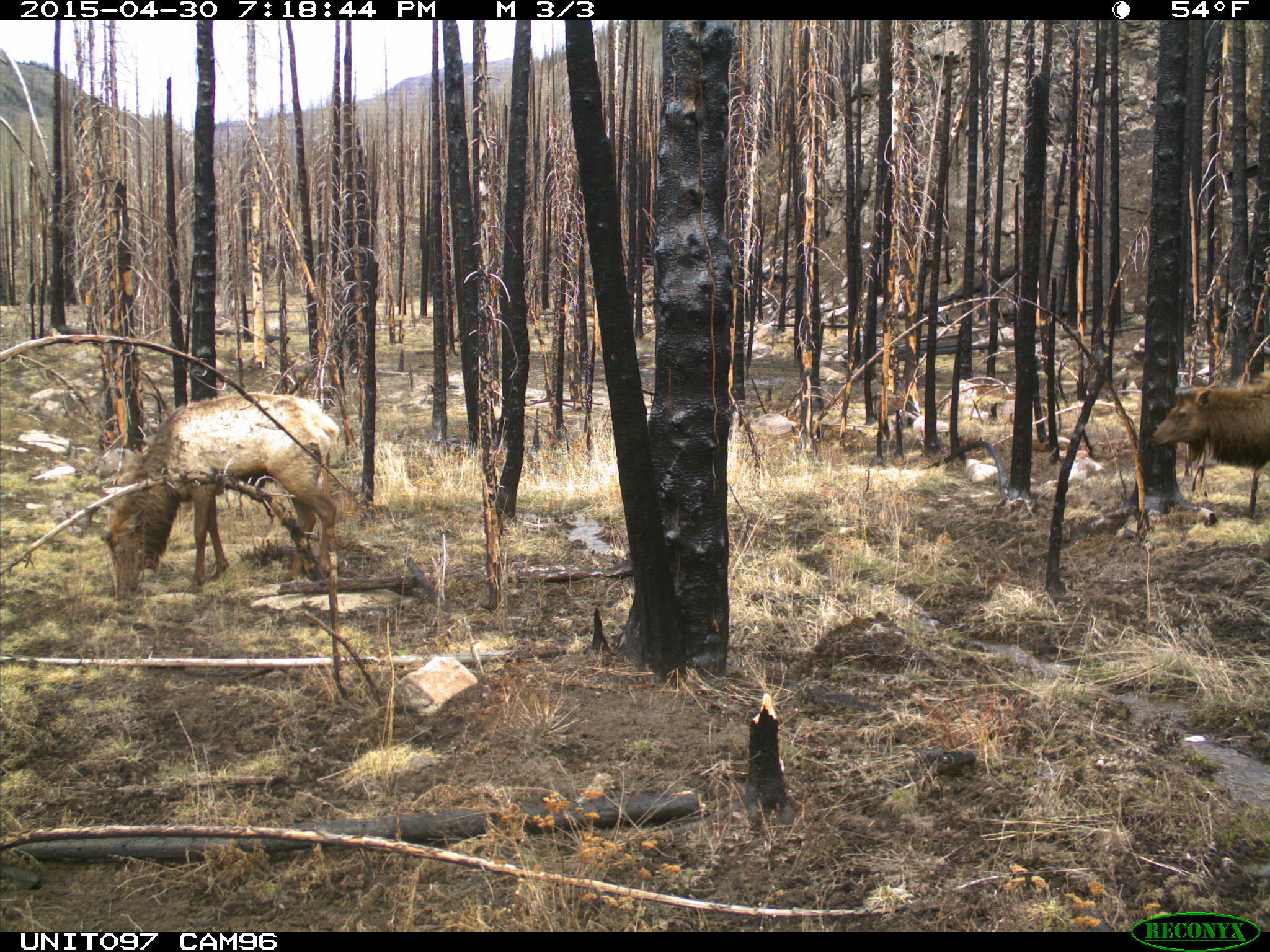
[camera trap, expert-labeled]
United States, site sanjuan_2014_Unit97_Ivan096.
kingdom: Animalia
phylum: Chordata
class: Mammalia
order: Artiodactyla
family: Cervidae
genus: Cervus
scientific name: Cervus elaphus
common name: red deer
Cervus elaphus (red deer).